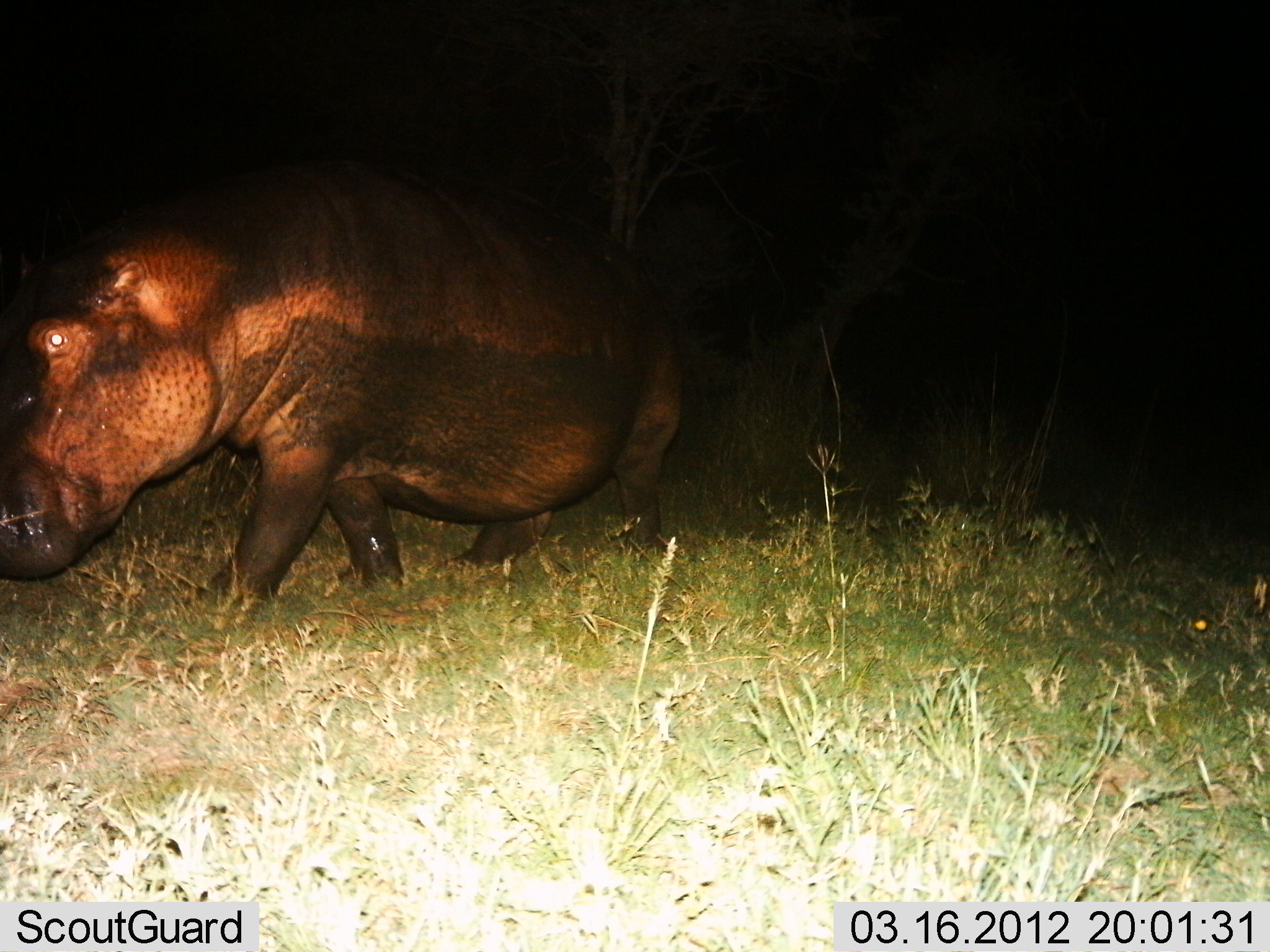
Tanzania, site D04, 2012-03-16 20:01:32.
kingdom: Animalia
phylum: Chordata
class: Mammalia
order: Artiodactyla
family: Hippopotamidae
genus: Hippopotamus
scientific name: Hippopotamus amphibius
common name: hippopotamus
Hippopotamus (Hippopotamus amphibius), count 1. Behavior (volunteer vote fractions): standing 15%, resting 0%, moving 85%, interacting 0%. Young present (vote fraction): 0%. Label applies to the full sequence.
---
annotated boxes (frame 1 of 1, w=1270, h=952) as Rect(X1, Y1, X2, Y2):
animal: Rect(0, 163, 688, 615)